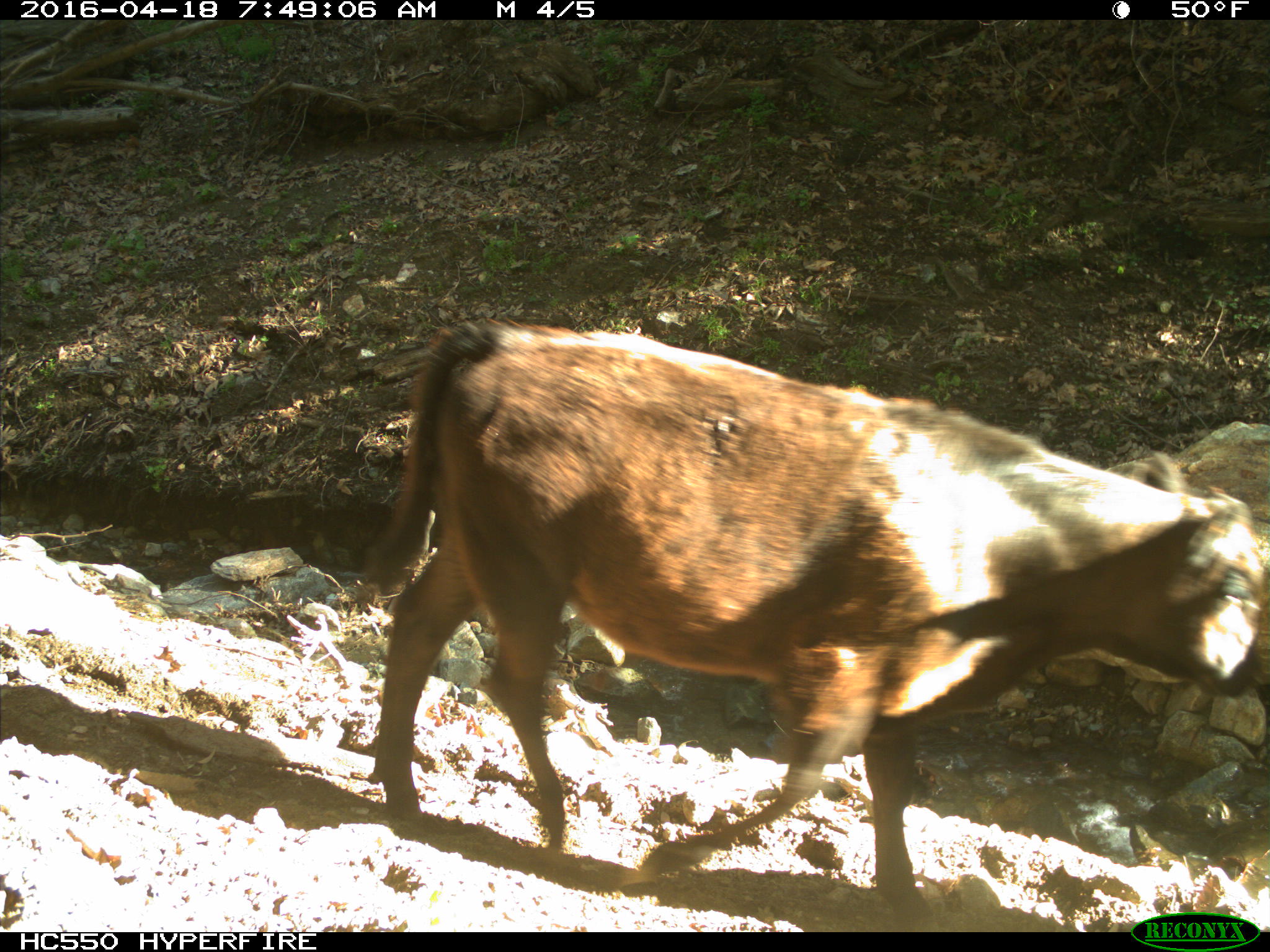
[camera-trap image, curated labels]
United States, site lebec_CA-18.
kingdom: Animalia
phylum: Chordata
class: Mammalia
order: Artiodactyla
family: Bovidae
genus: Bos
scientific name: Bos taurus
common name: domestic cow